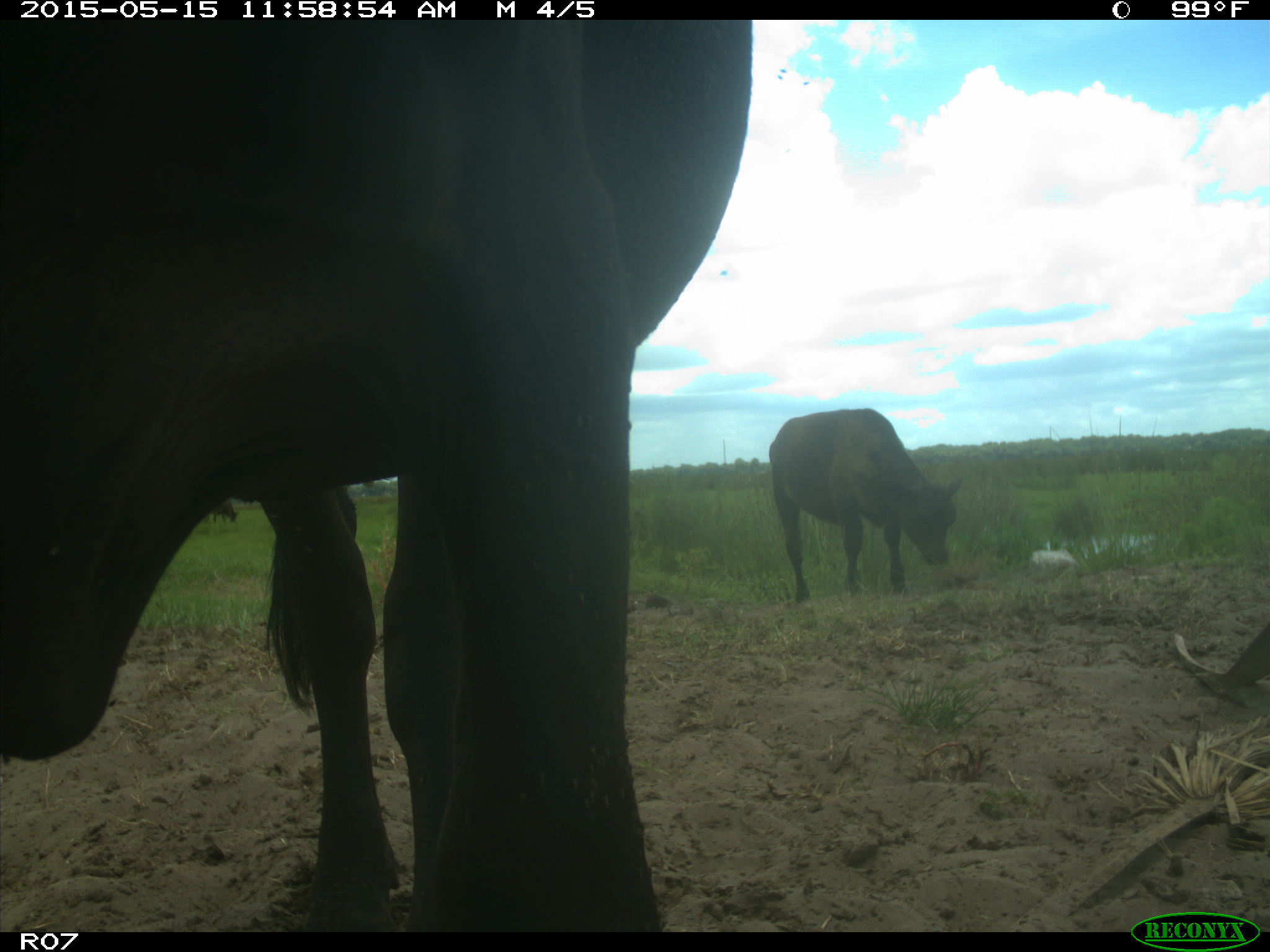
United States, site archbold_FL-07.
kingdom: Animalia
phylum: Chordata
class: Mammalia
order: Artiodactyla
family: Bovidae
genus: Bos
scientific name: Bos taurus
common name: domestic cow